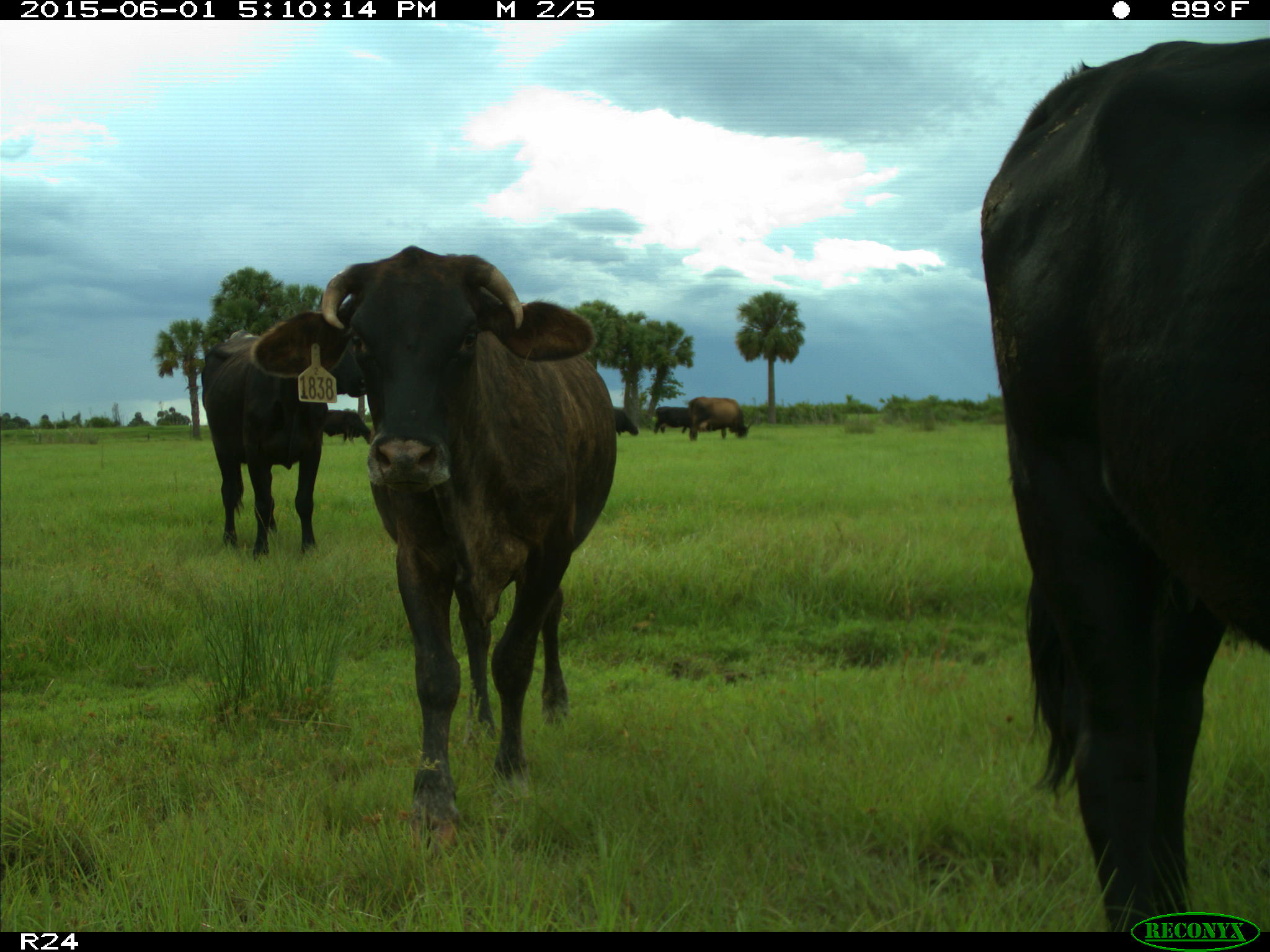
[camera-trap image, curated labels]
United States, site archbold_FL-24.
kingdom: Animalia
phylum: Chordata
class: Mammalia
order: Artiodactyla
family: Bovidae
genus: Bos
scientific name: Bos taurus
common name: domestic cow